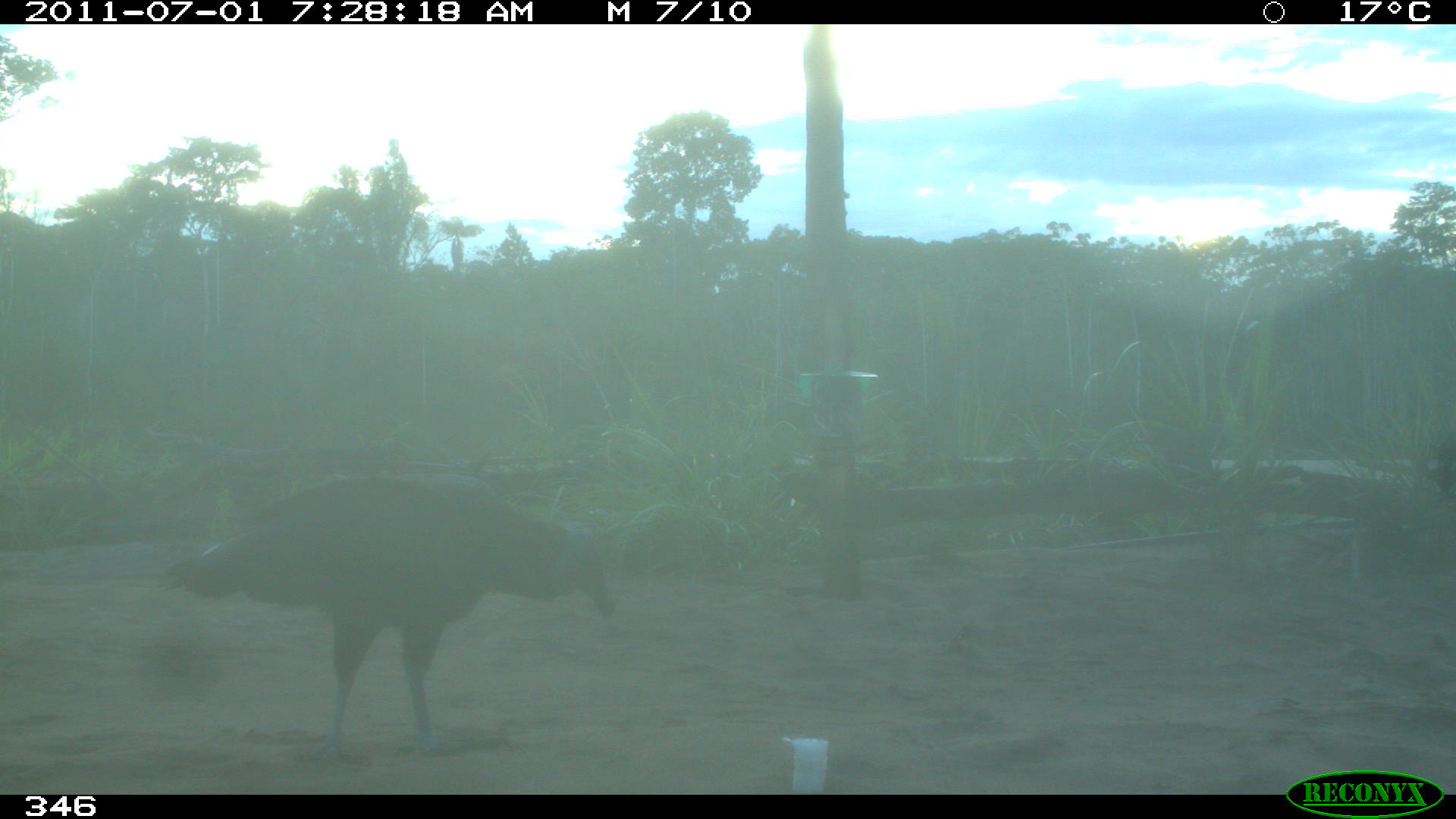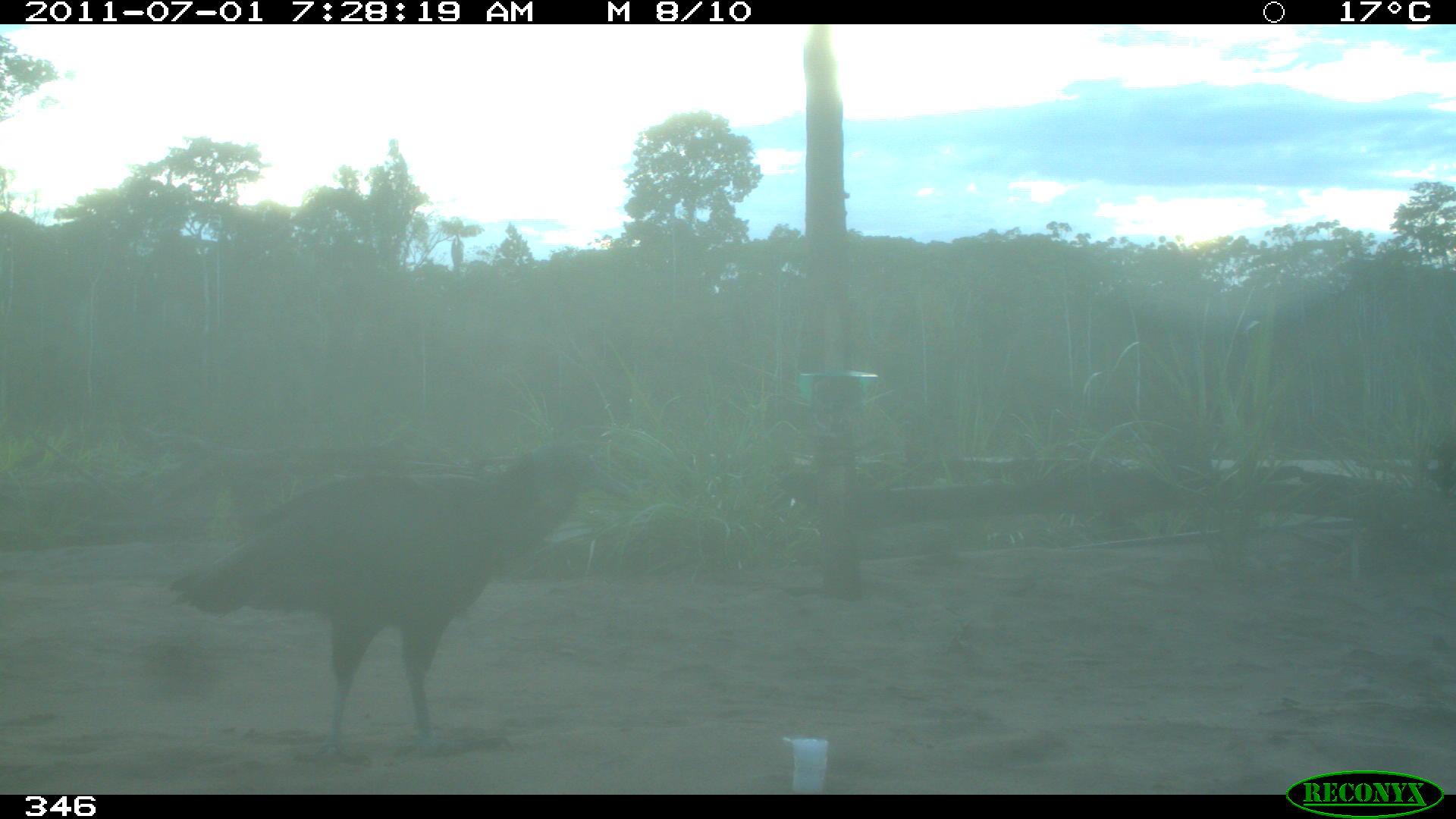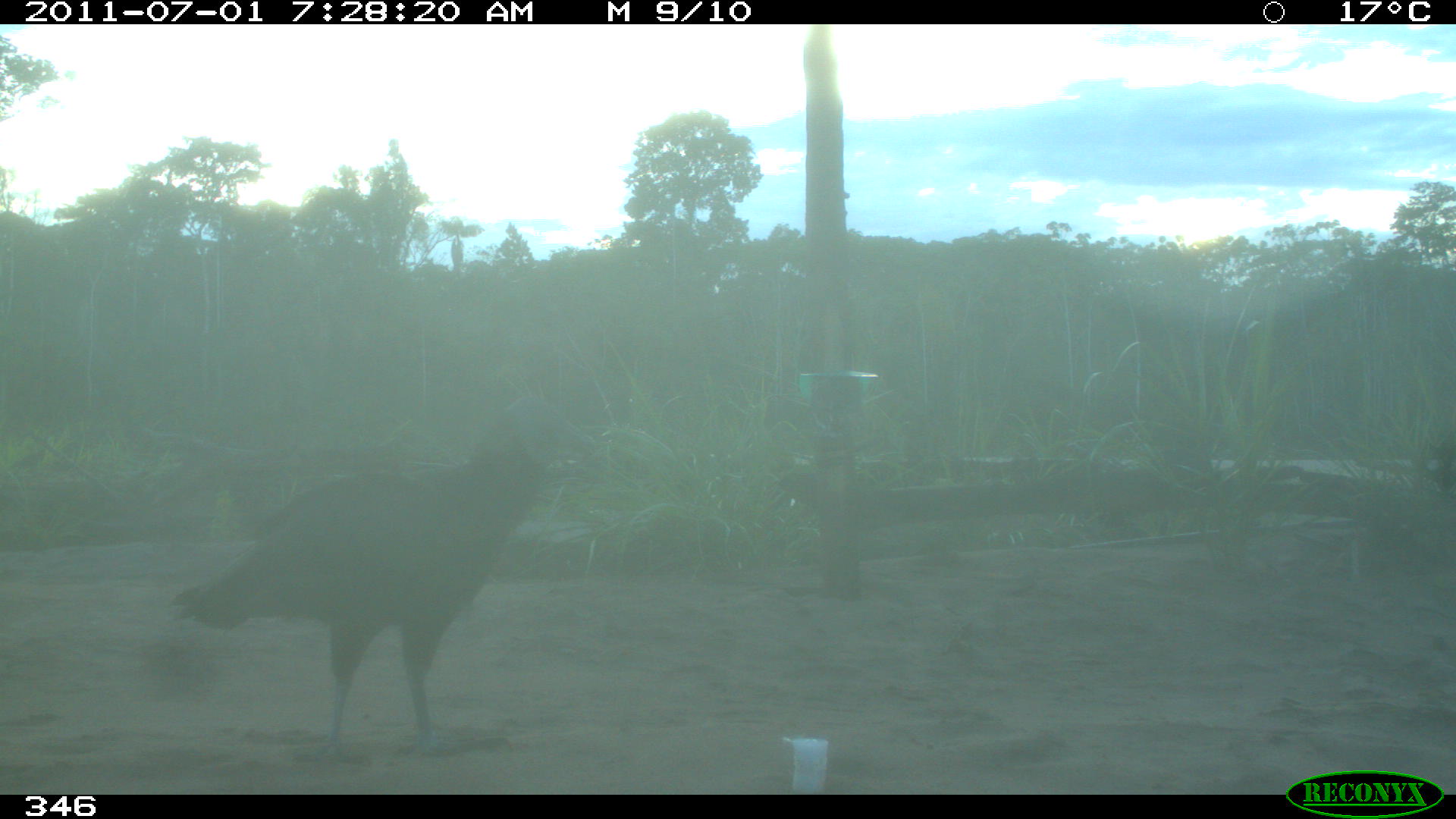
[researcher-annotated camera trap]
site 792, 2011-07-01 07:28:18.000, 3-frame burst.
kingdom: Animalia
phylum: Chordata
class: Aves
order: Cathartiformes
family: Cathartidae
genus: Coragyps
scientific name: Coragyps atratus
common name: black vulture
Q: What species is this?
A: Coragyps atratus (black vulture).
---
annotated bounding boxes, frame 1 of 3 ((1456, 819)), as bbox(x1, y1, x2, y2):
coragyps atratus: bbox(160, 469, 611, 763)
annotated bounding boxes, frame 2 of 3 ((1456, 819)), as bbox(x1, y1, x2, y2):
coragyps atratus: bbox(165, 438, 629, 763)